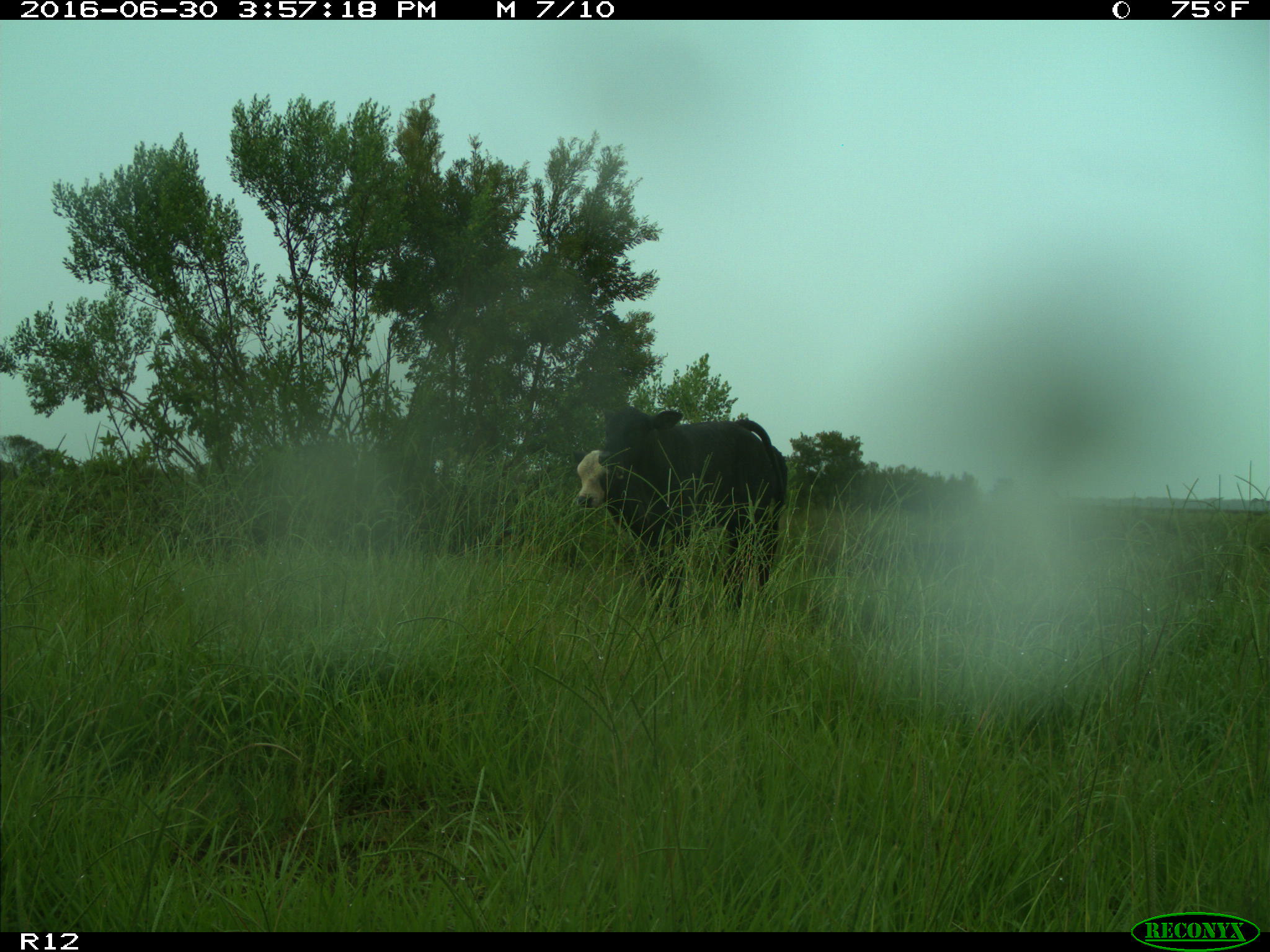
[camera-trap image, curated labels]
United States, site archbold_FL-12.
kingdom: Animalia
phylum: Chordata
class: Mammalia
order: Artiodactyla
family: Bovidae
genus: Bos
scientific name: Bos taurus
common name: domestic cow